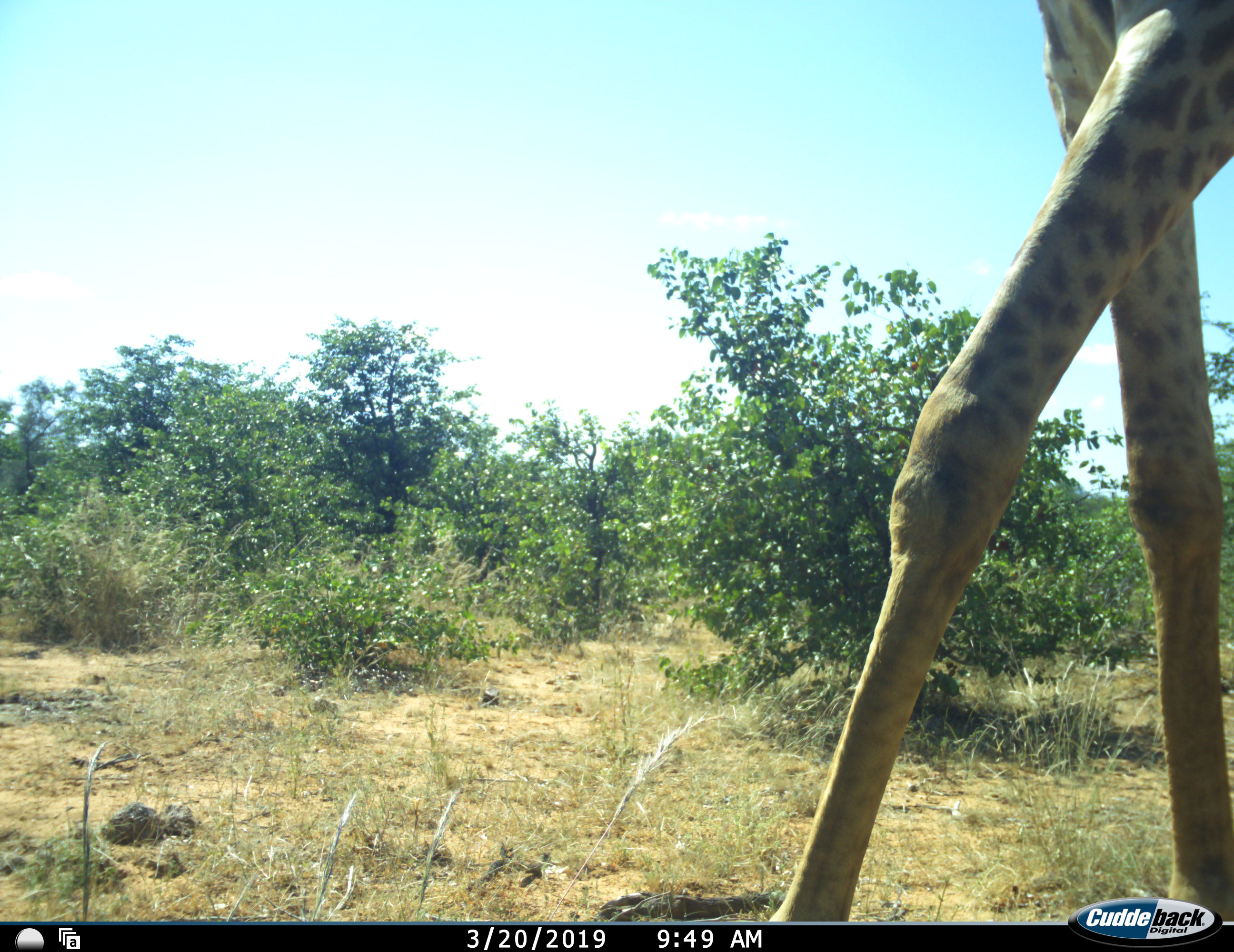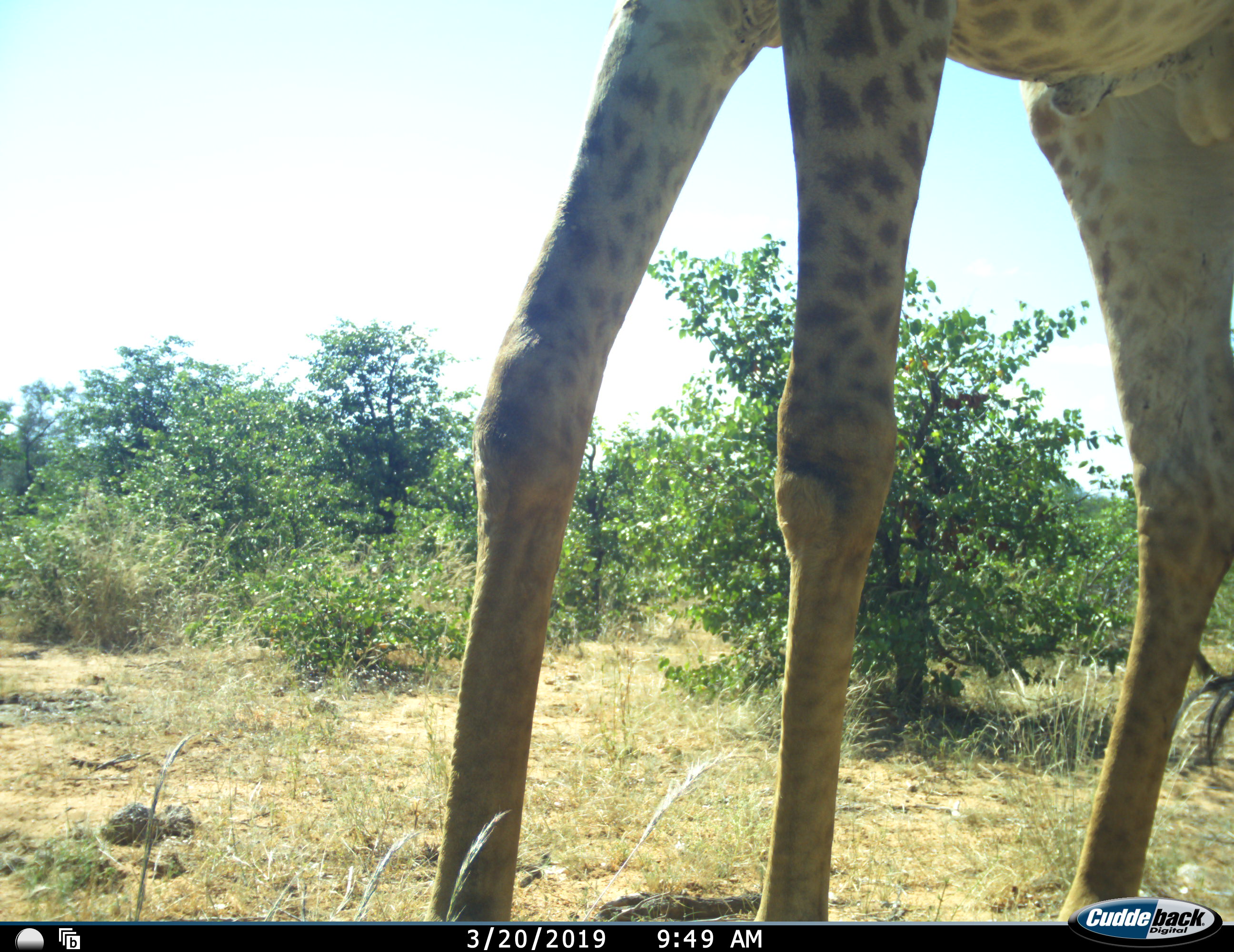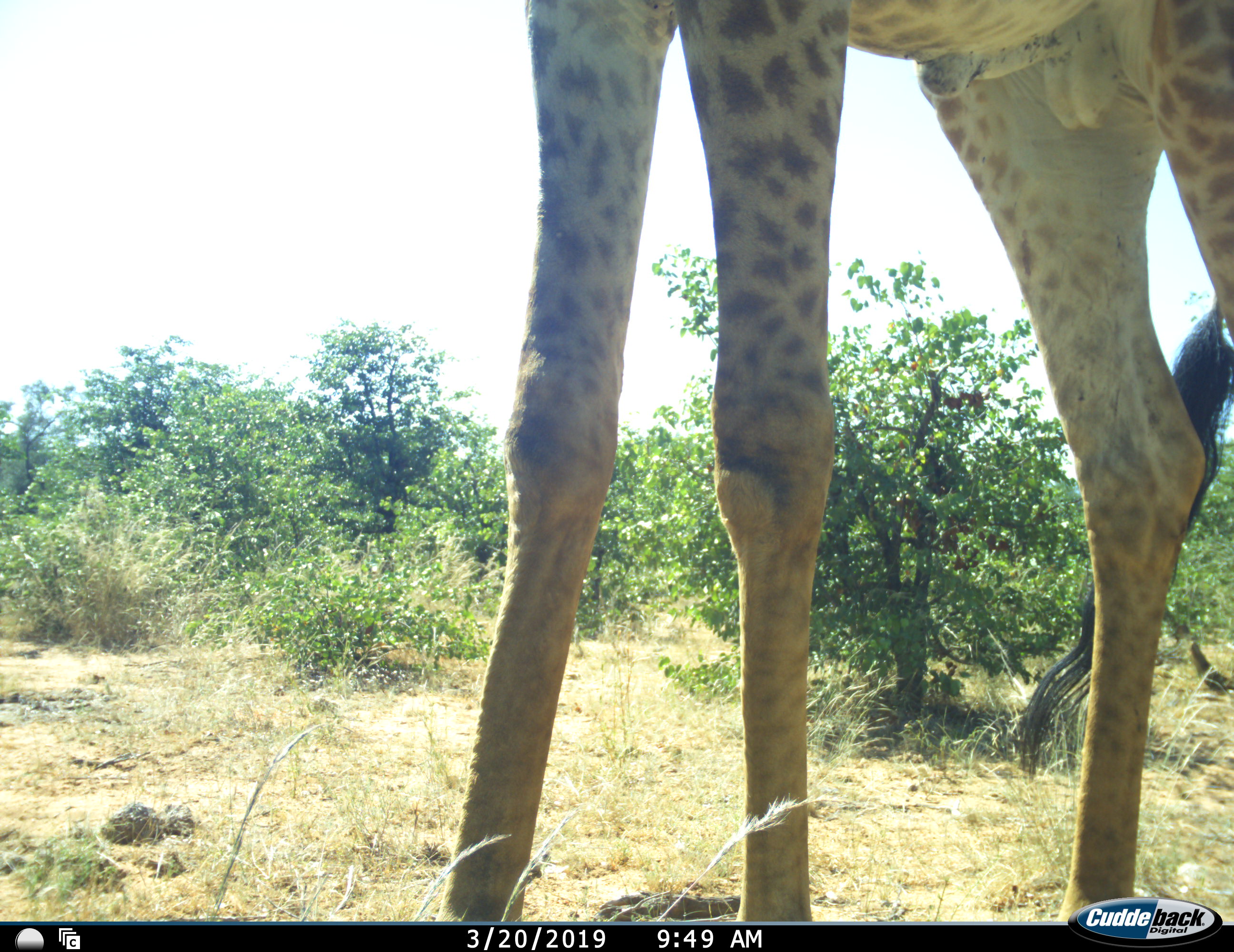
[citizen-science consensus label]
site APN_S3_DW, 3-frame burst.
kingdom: Animalia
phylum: Chordata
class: Mammalia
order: Artiodactyla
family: Giraffidae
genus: Giraffa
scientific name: Giraffa camelopardalis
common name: giraffe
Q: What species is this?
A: Giraffe (Giraffa camelopardalis).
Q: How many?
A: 1.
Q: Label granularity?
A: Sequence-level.